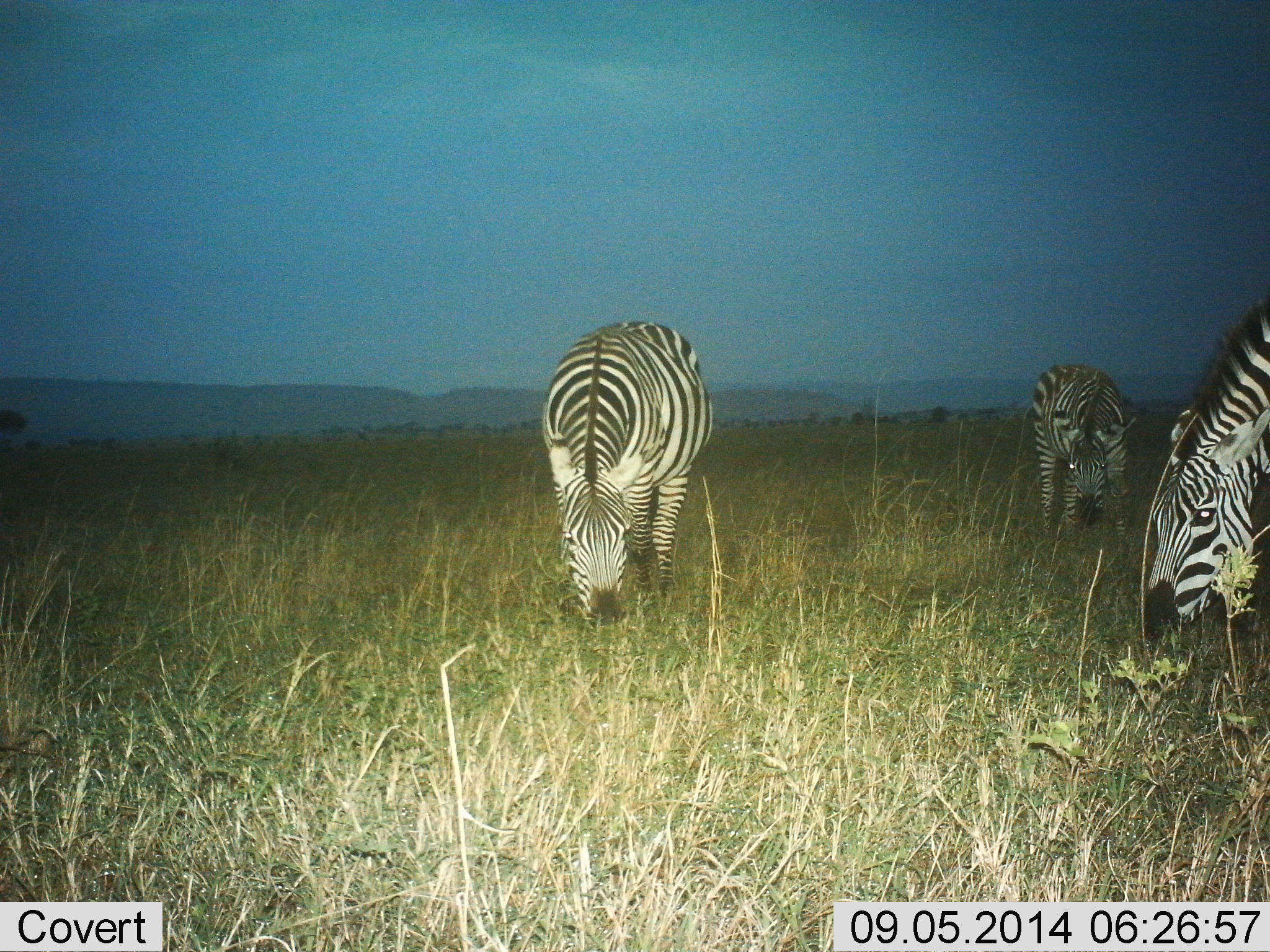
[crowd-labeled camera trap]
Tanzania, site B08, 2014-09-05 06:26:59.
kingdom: Animalia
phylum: Chordata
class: Mammalia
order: Perissodactyla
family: Equidae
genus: Equus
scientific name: Equus quagga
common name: plains zebra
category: zebra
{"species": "zebra (plains zebra) (Equus quagga)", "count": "3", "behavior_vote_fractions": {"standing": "10%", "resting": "0%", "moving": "0%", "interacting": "0%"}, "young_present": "0%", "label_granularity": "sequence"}